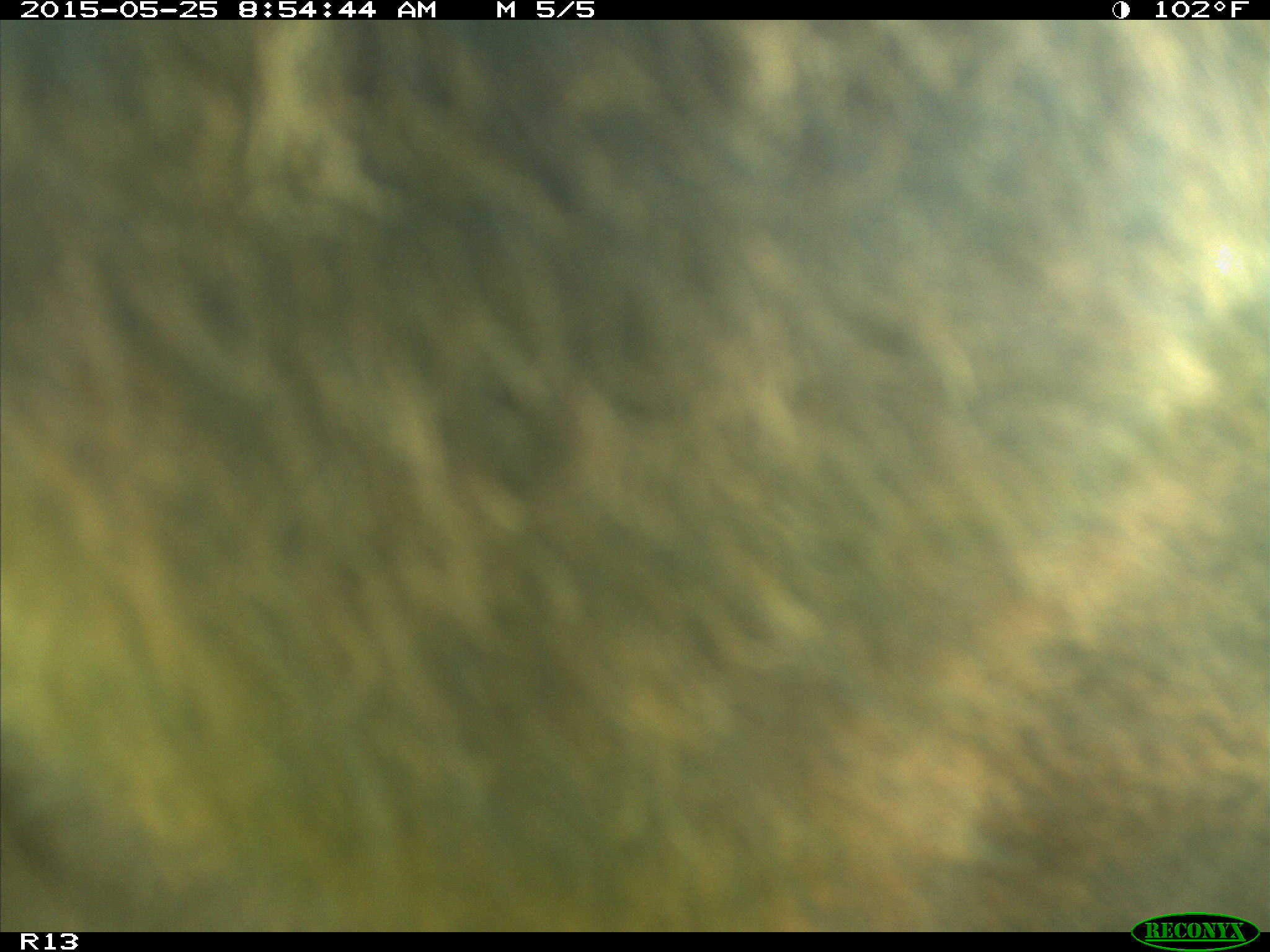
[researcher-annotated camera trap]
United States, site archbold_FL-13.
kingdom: Animalia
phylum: Chordata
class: Mammalia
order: Artiodactyla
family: Bovidae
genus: Bos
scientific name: Bos taurus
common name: domestic cow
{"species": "Bos taurus (domestic cow)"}